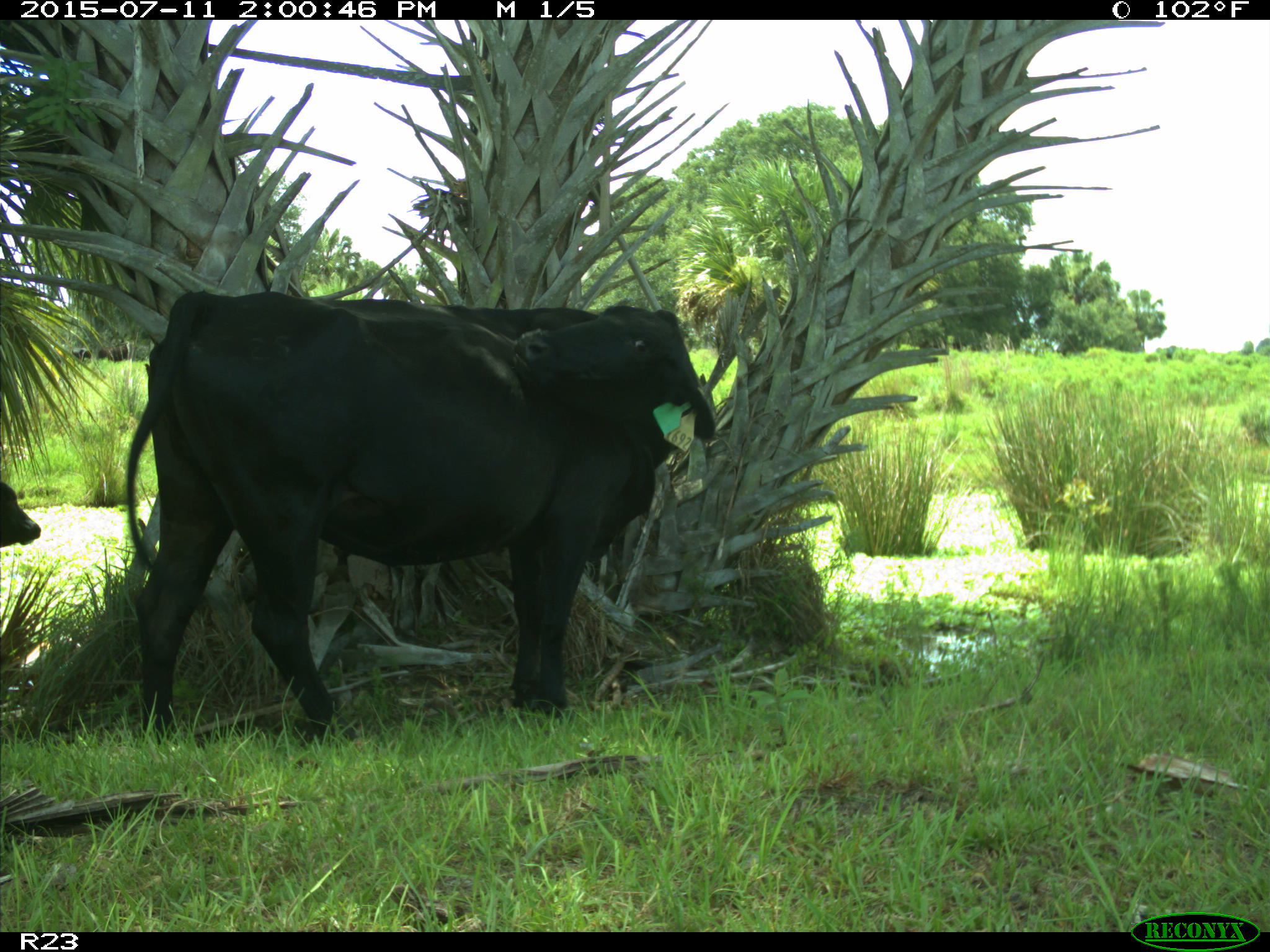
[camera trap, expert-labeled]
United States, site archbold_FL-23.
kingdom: Animalia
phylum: Chordata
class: Mammalia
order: Artiodactyla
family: Bovidae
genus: Bos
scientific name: Bos taurus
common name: domestic cow